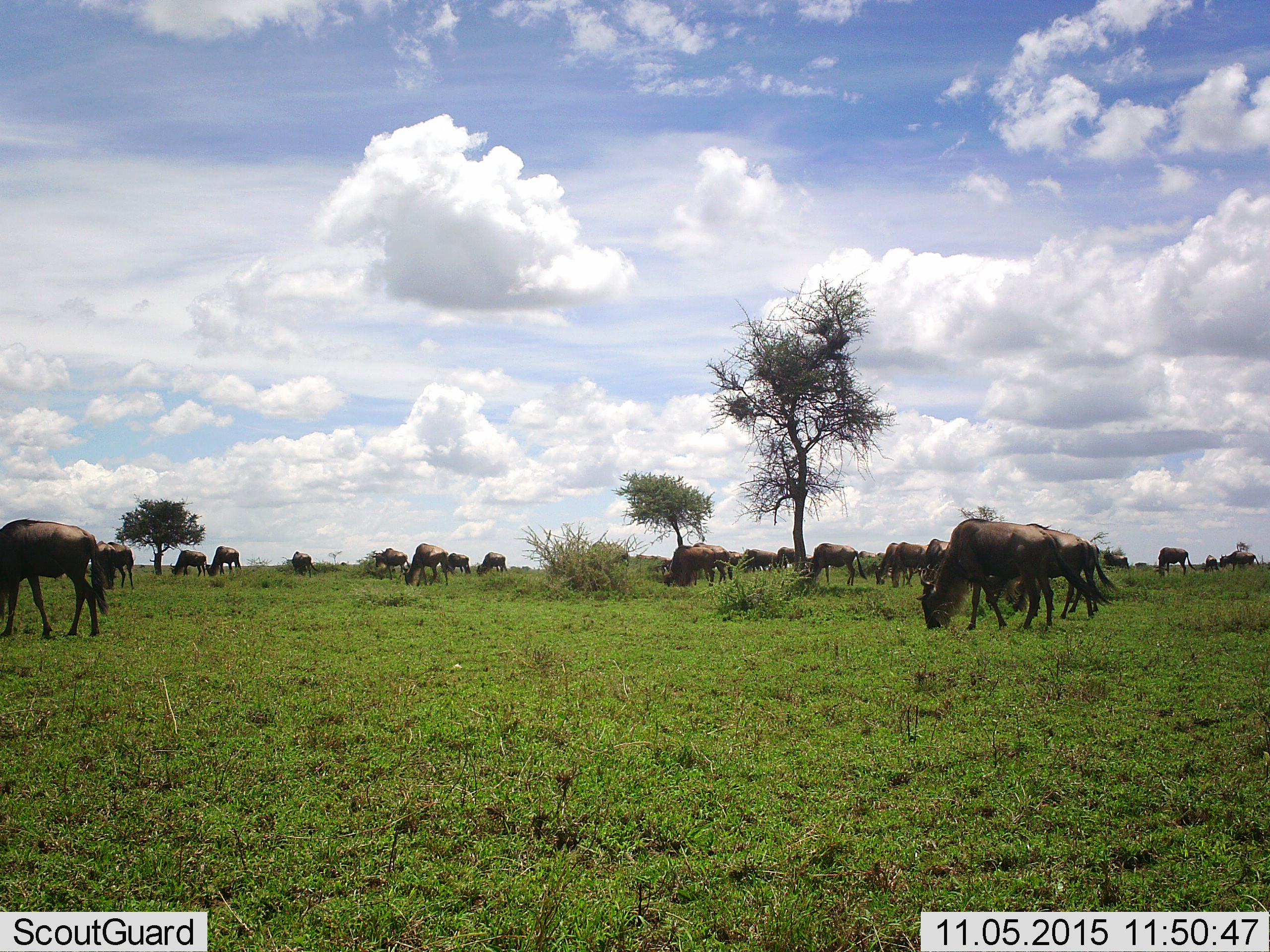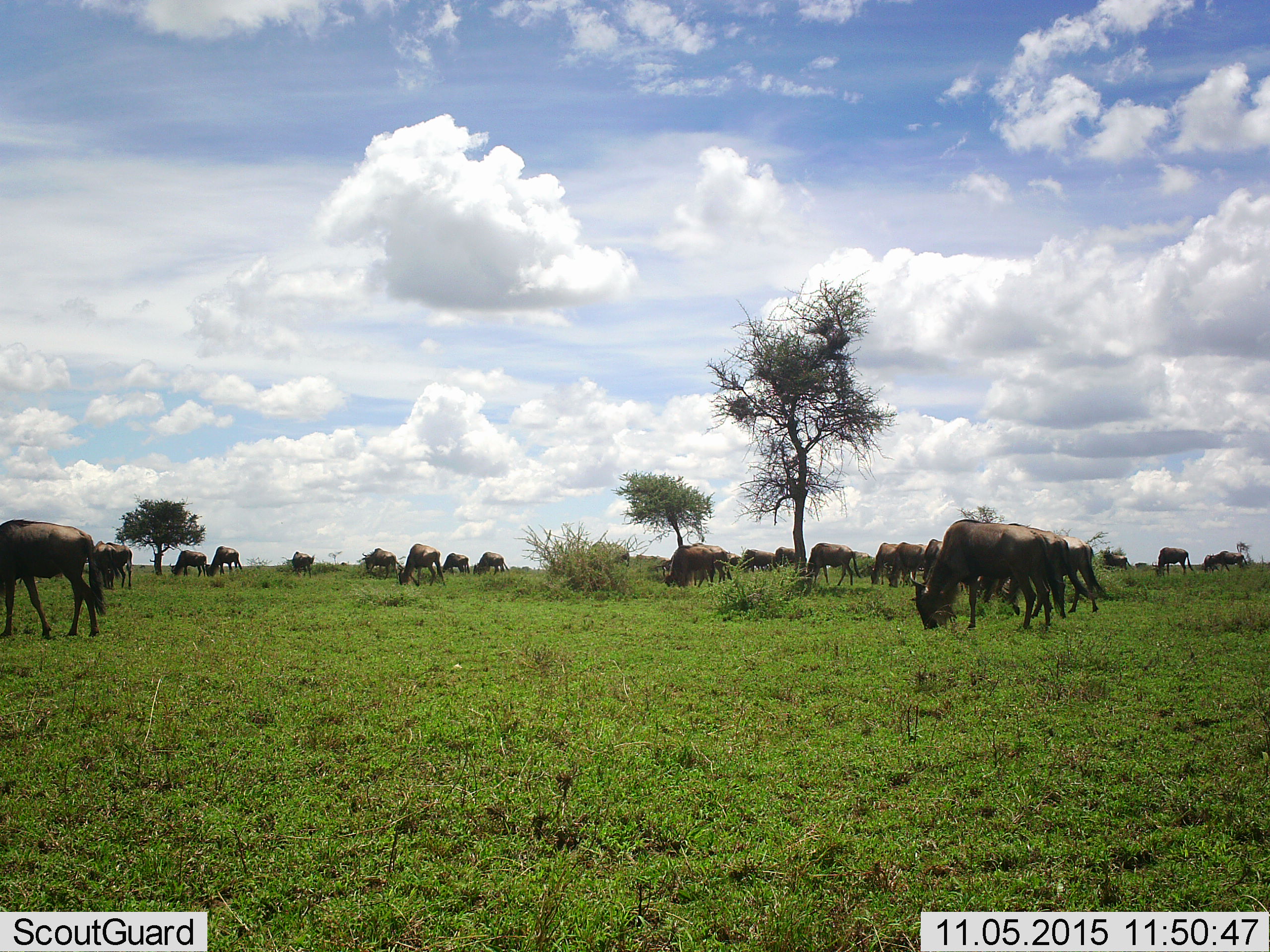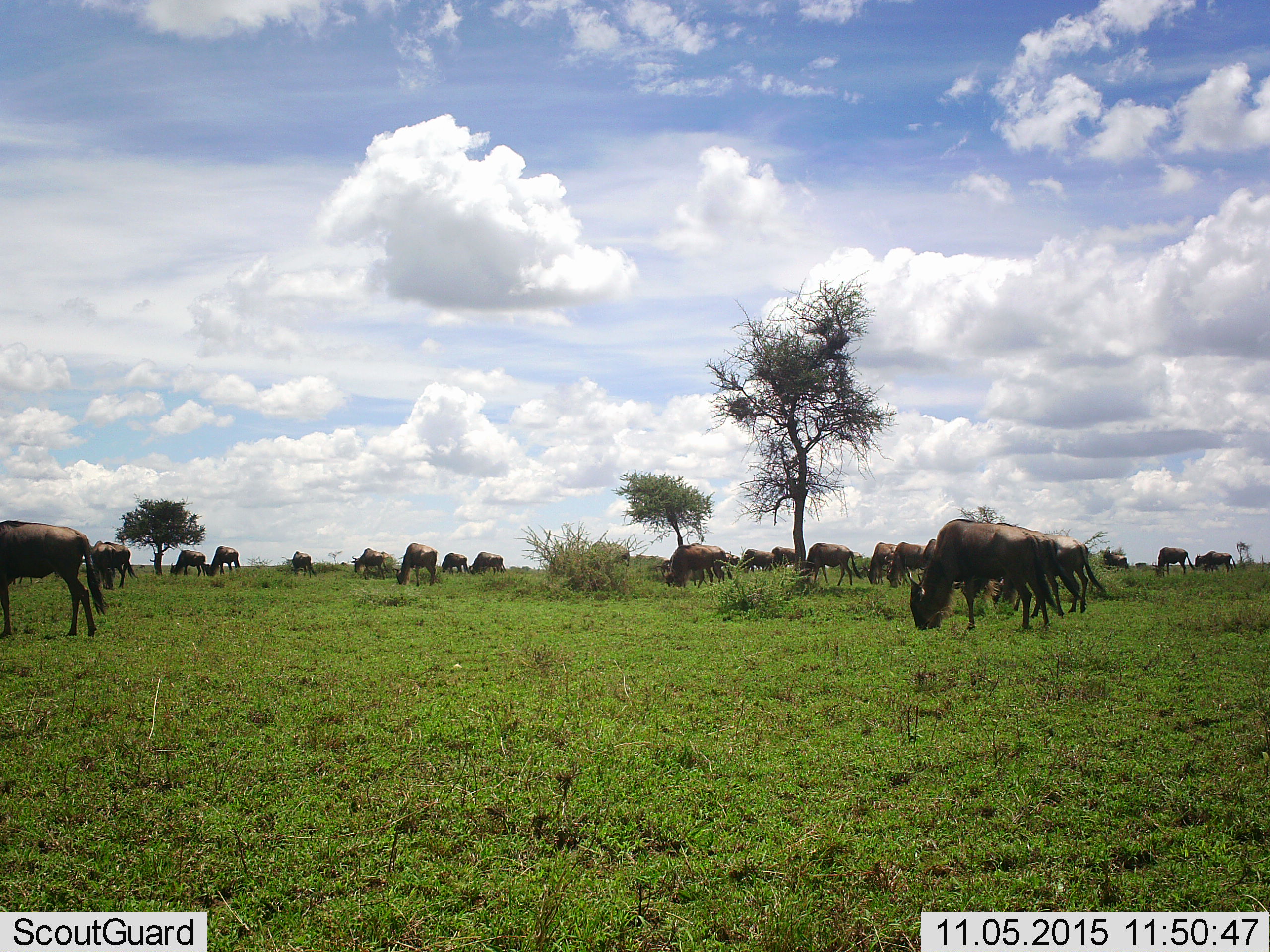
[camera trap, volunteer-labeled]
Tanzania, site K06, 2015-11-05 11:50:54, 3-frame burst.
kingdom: Animalia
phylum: Chordata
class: Mammalia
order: Artiodactyla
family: Bovidae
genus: Connochaetes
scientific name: Connochaetes taurinus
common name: blue wildebeest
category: wildebeest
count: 11-50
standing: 33%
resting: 0%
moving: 33%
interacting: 0%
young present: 0%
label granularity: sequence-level